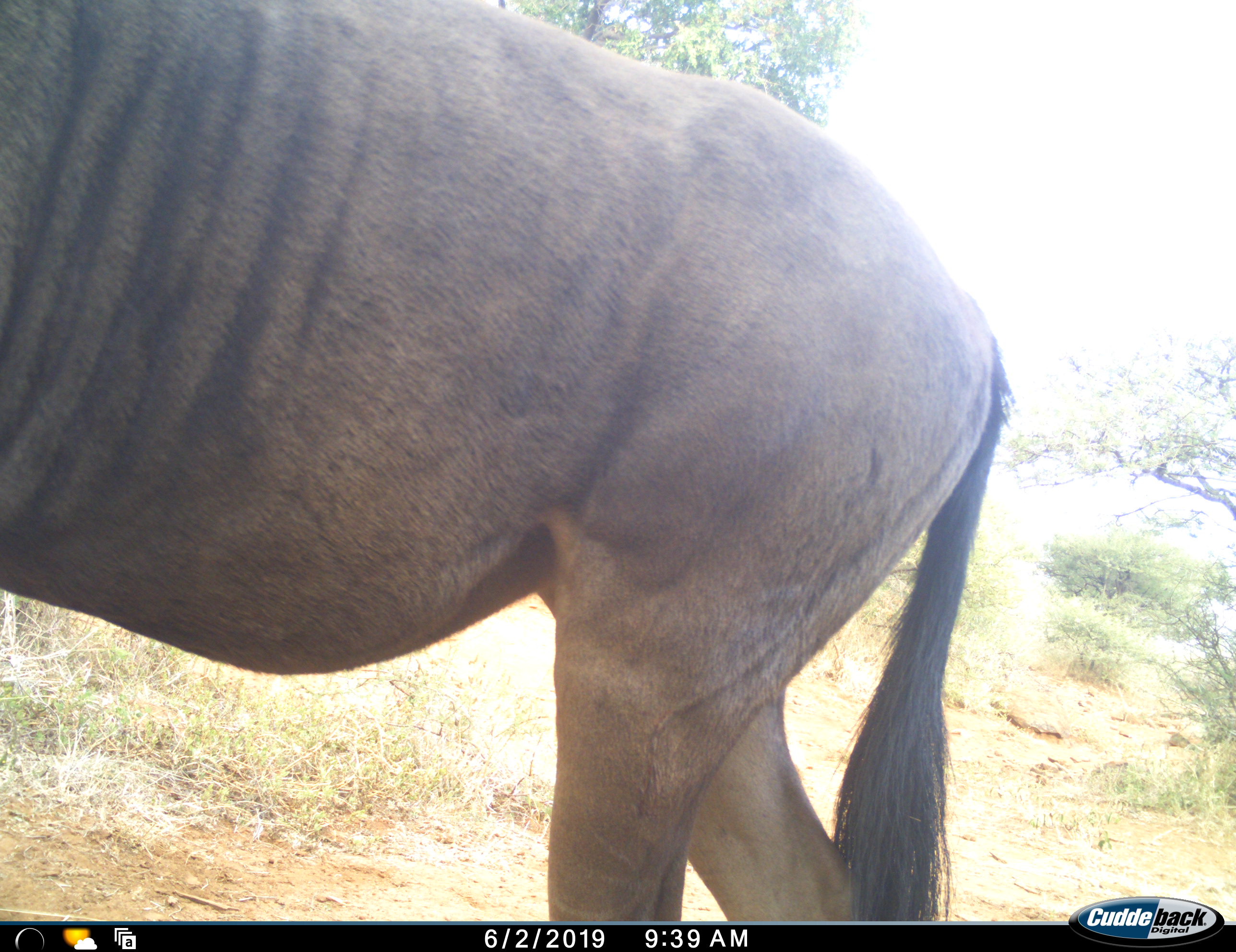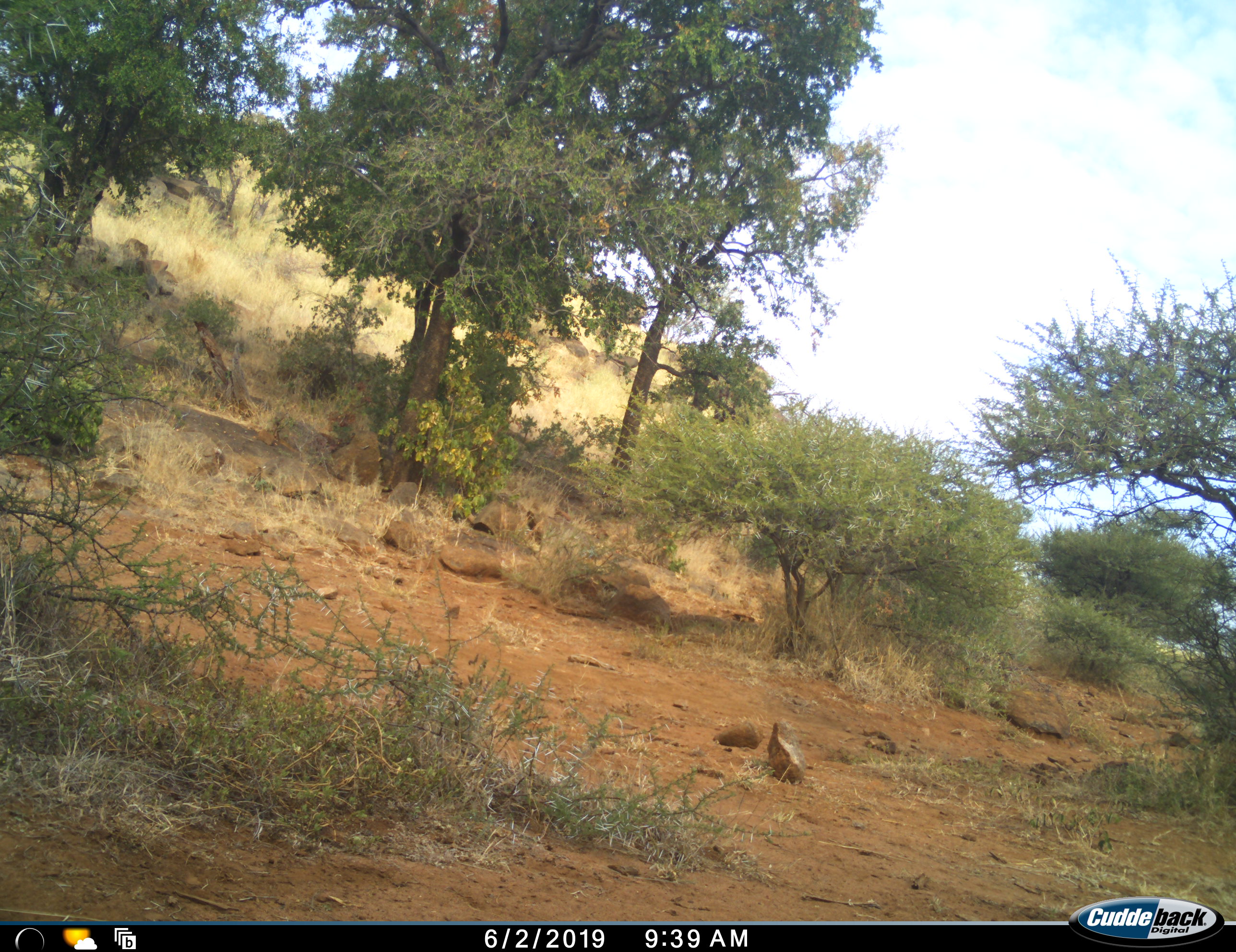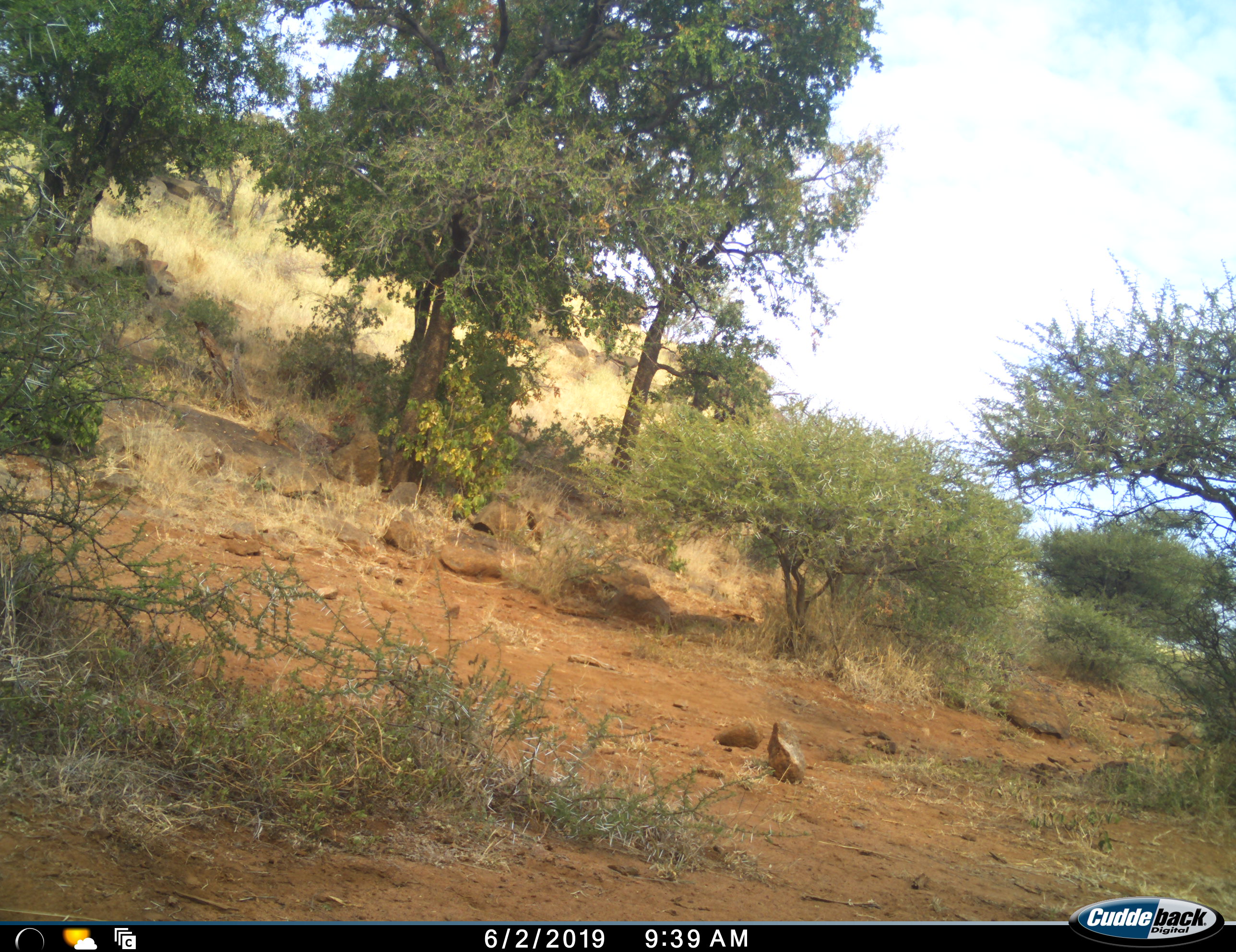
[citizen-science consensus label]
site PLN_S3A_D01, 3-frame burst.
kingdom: Animalia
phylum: Chordata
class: Mammalia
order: Artiodactyla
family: Bovidae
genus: Connochaetes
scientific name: Connochaetes taurinus taurinus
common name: blue wildebeest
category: wildebeestblue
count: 1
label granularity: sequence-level